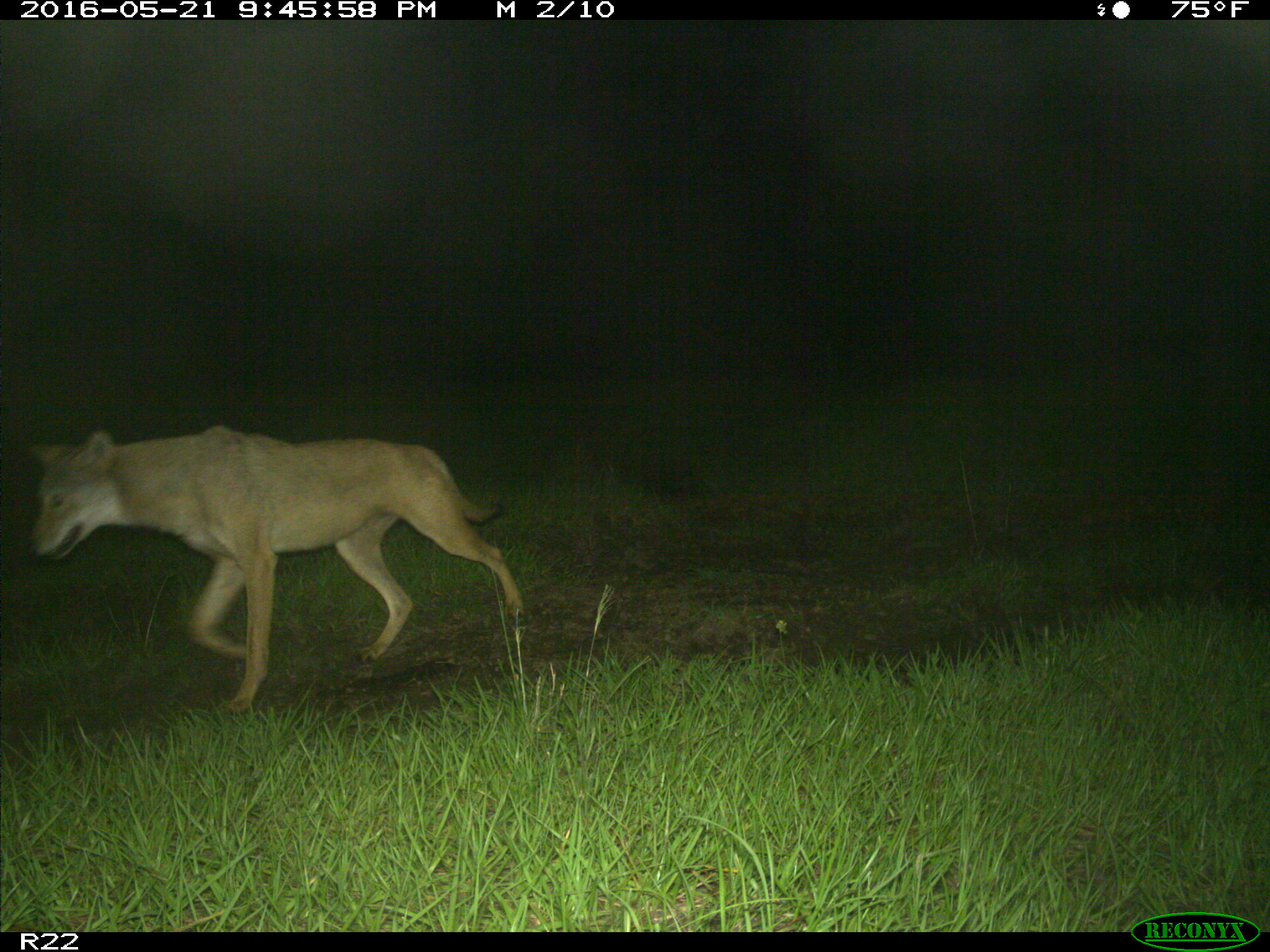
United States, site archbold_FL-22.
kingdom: Animalia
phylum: Chordata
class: Mammalia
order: Carnivora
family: Canidae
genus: Canis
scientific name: Canis latrans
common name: coyote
Canis latrans (coyote).